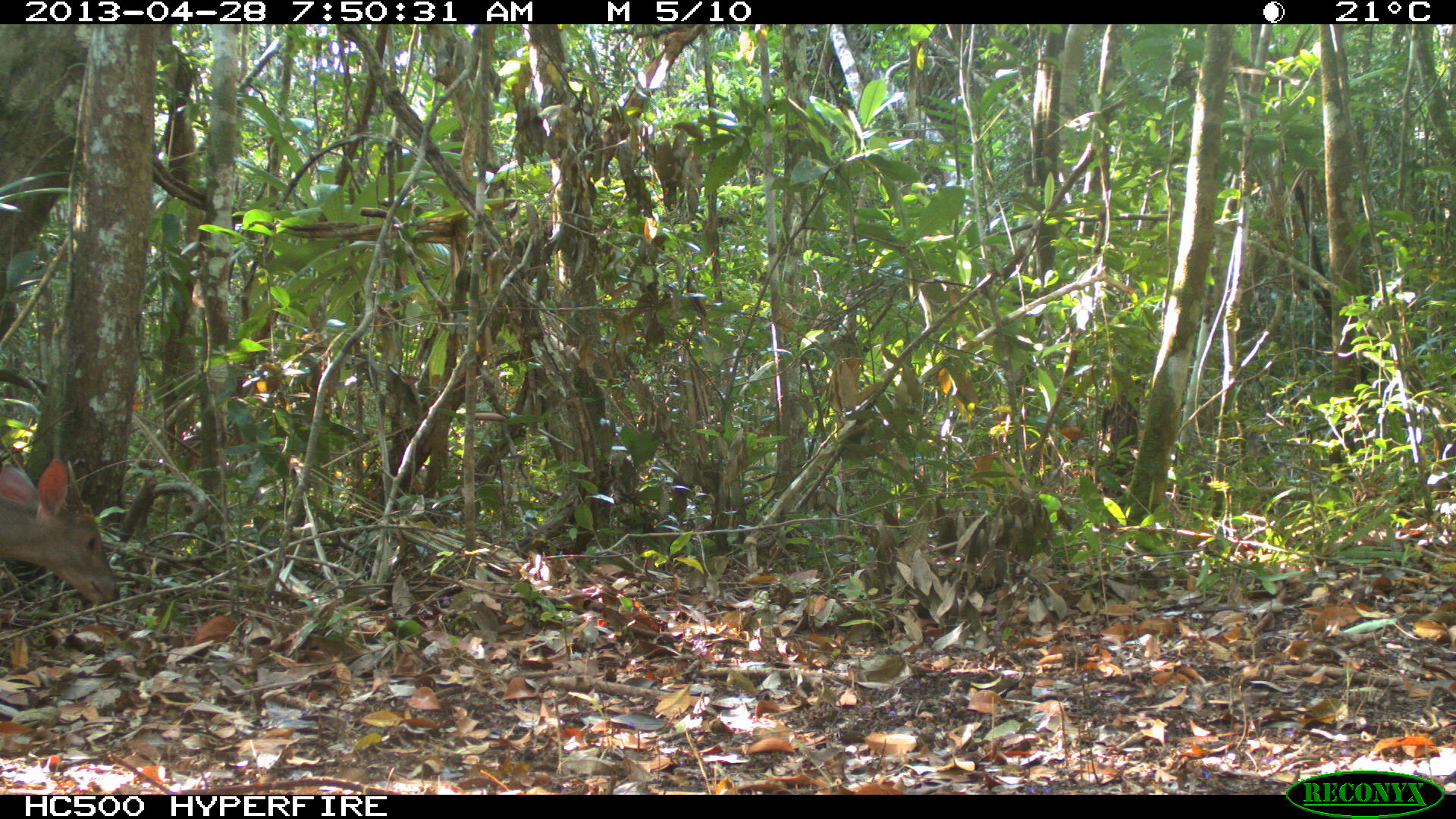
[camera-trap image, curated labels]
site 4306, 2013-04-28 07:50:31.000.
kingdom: Animalia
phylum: Chordata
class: Mammalia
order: Artiodactyla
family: Cervidae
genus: Odocoileus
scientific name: Odocoileus pandora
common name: yucatán brown brocket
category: mazama pandora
Mazama pandora (yucatán brown brocket) (Odocoileus pandora), count 1, sex male.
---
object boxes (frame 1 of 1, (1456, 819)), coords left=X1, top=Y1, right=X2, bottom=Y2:
mazama pandora: left=0, top=454, right=119, bottom=612